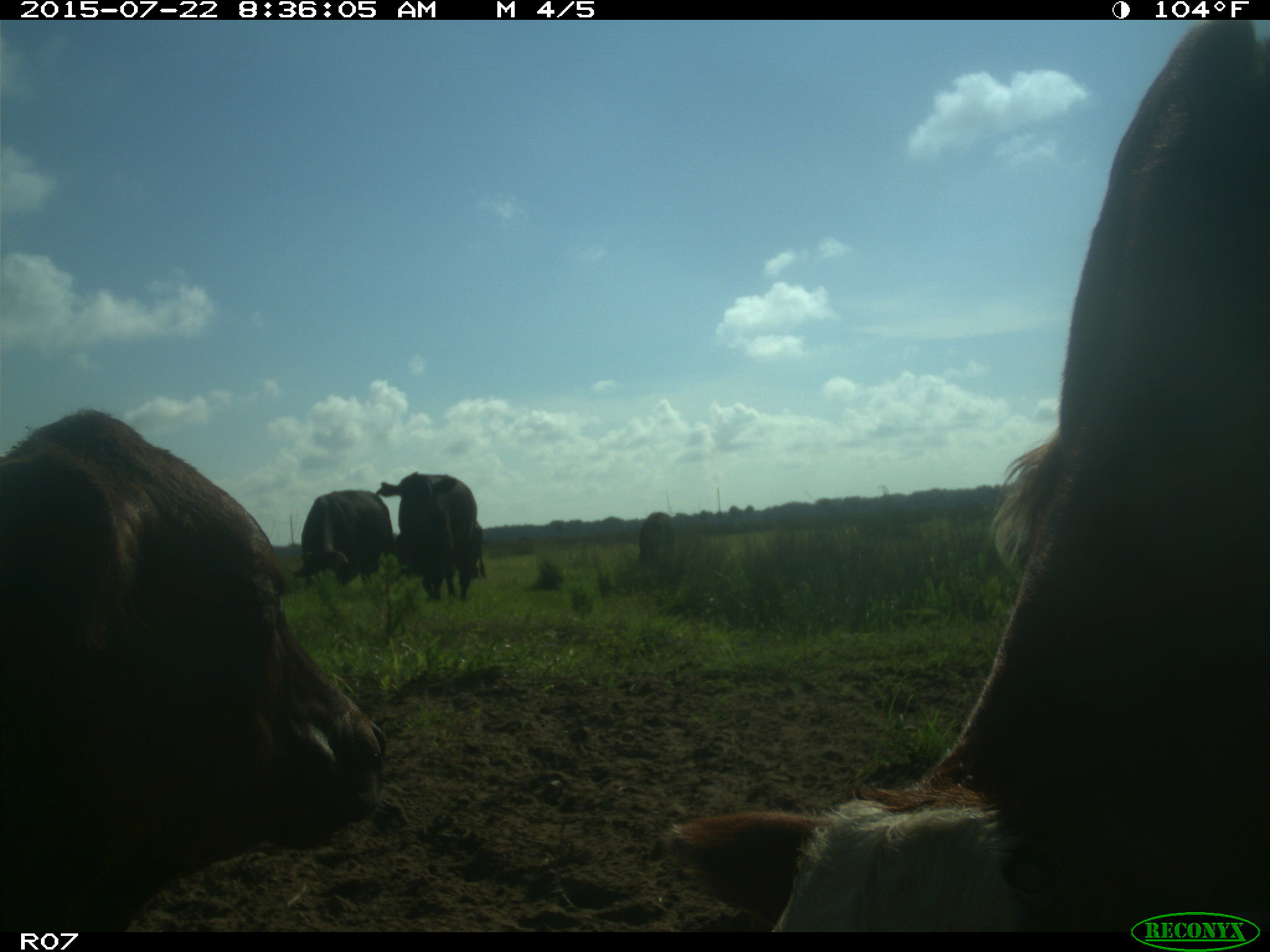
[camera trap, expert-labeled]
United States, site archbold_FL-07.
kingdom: Animalia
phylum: Chordata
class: Mammalia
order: Artiodactyla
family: Suidae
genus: Sus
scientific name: Sus scrofa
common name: wild boar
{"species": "Sus scrofa (wild boar)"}